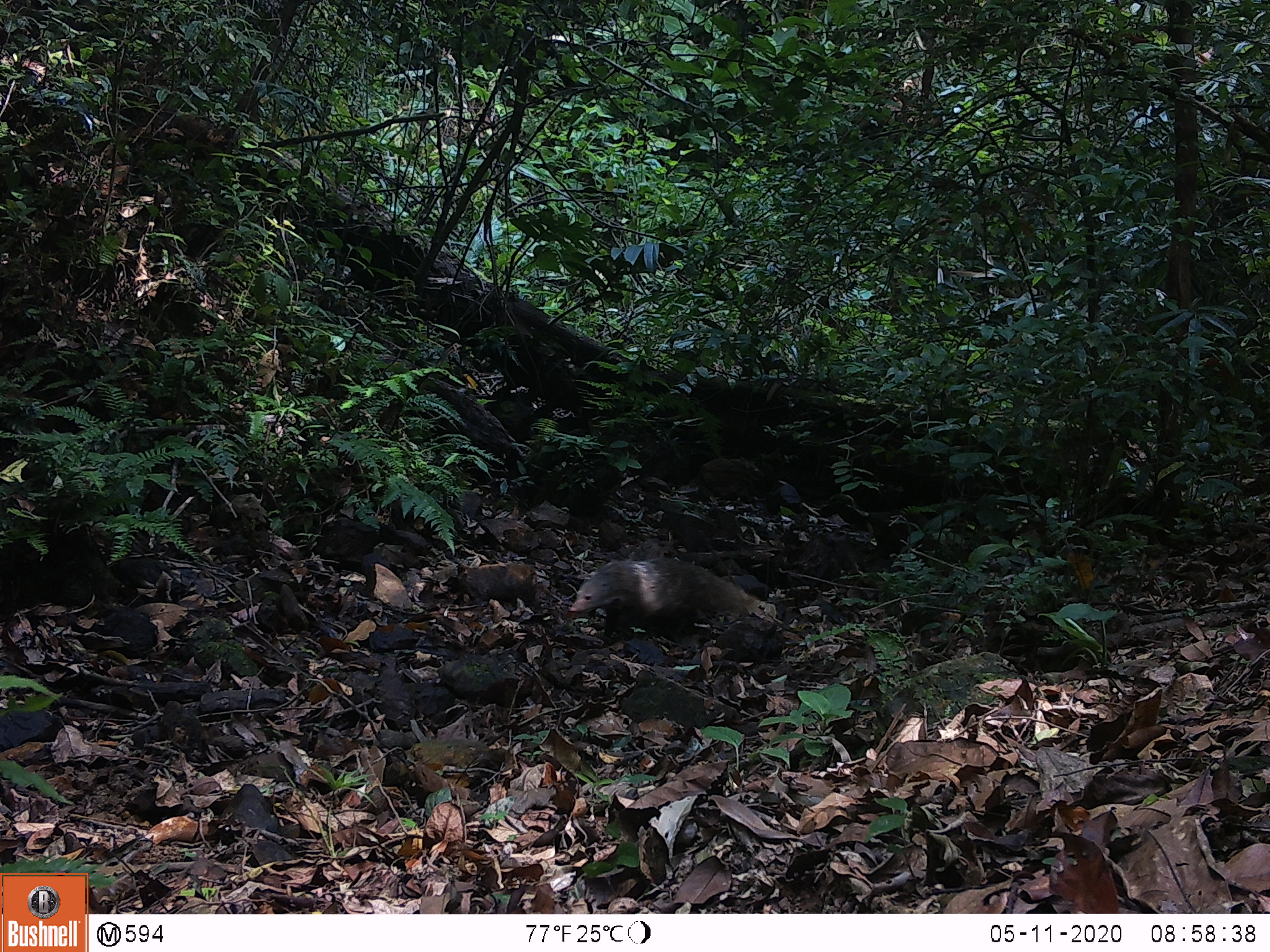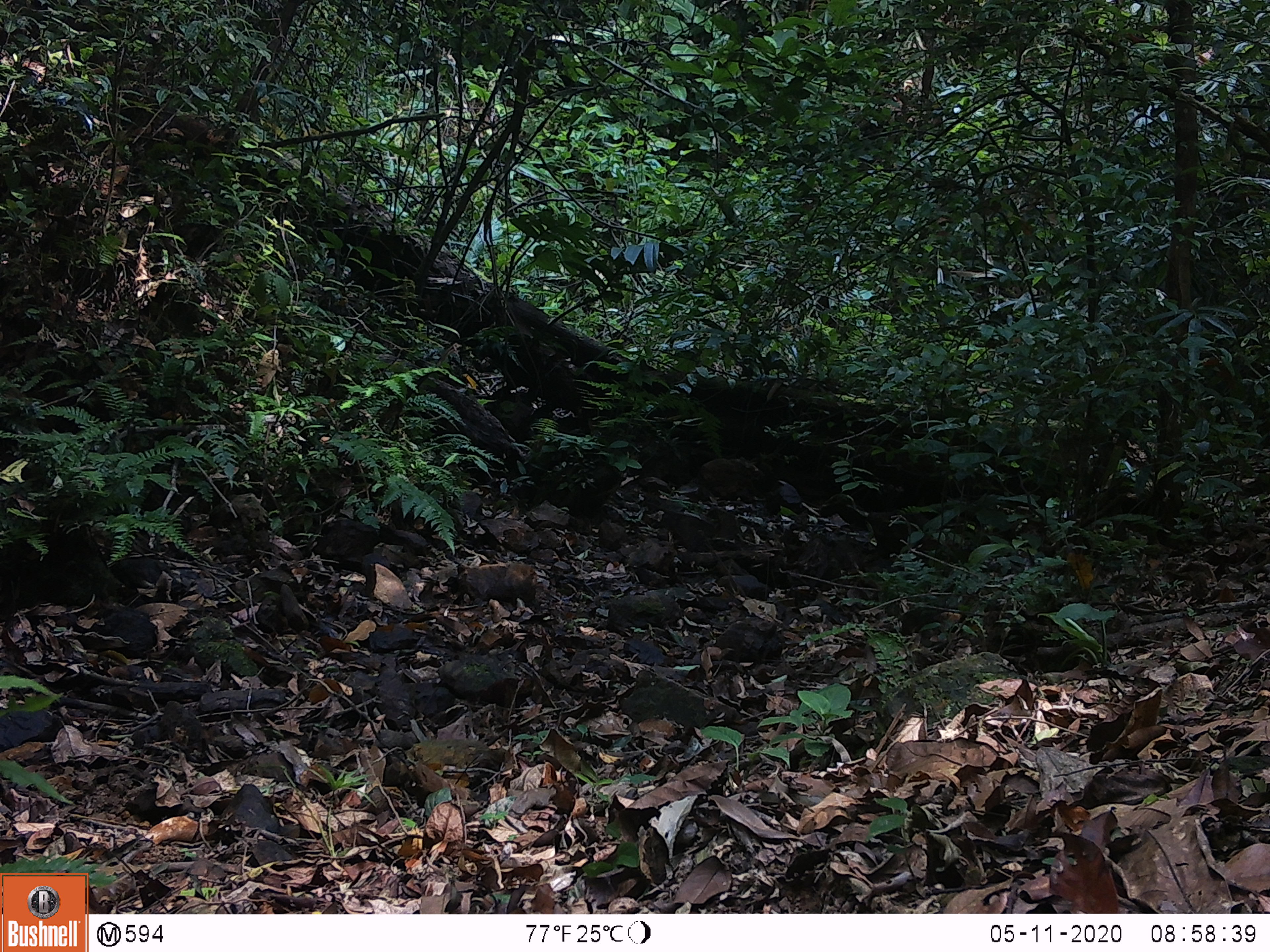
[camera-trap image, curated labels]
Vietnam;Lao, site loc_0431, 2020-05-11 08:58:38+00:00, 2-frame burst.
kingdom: Animalia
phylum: Chordata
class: Mammalia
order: Carnivora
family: Herpestidae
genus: Urva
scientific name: Urva urva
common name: crab-eating mongoose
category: crab eating mongoose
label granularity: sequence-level